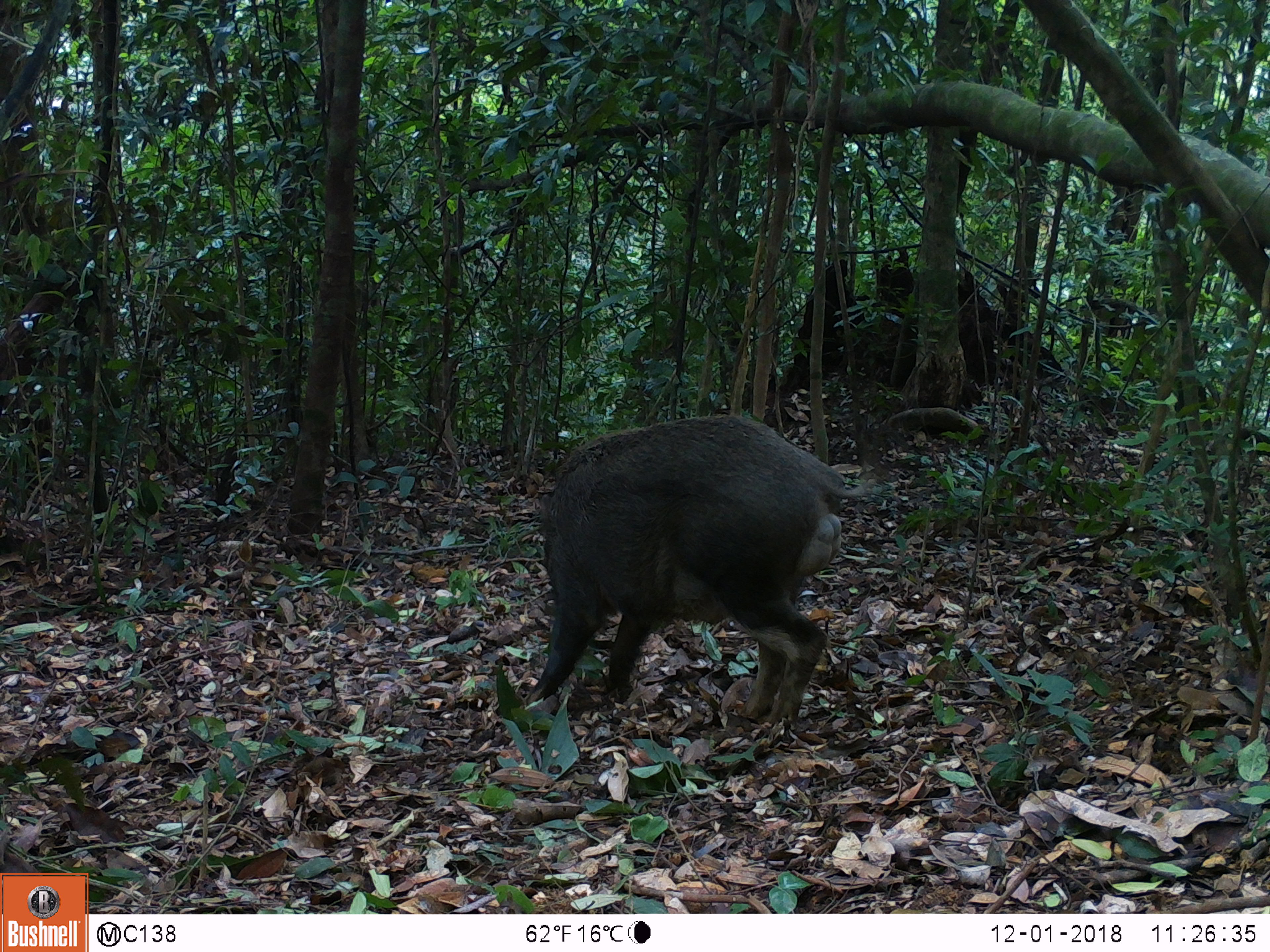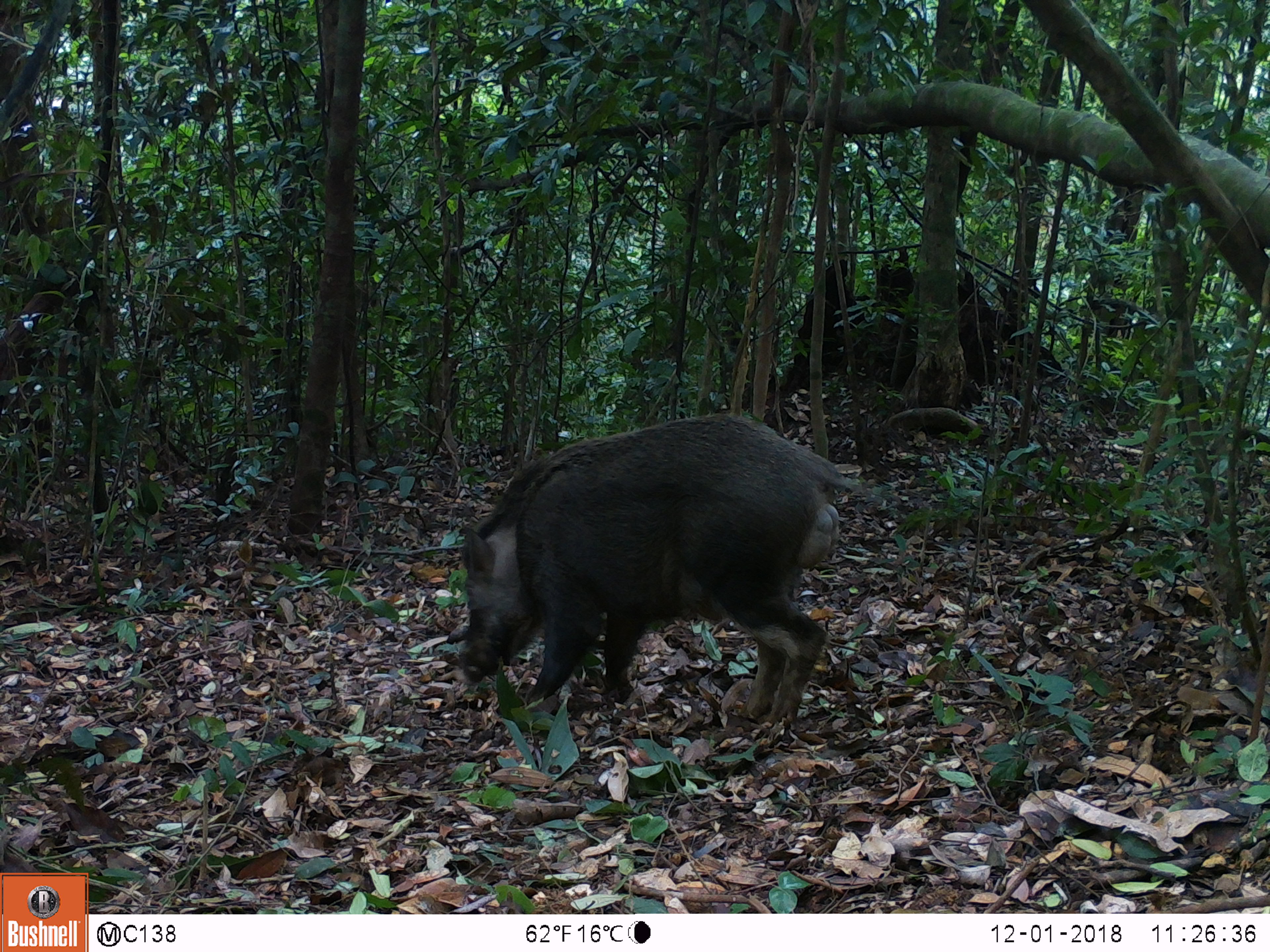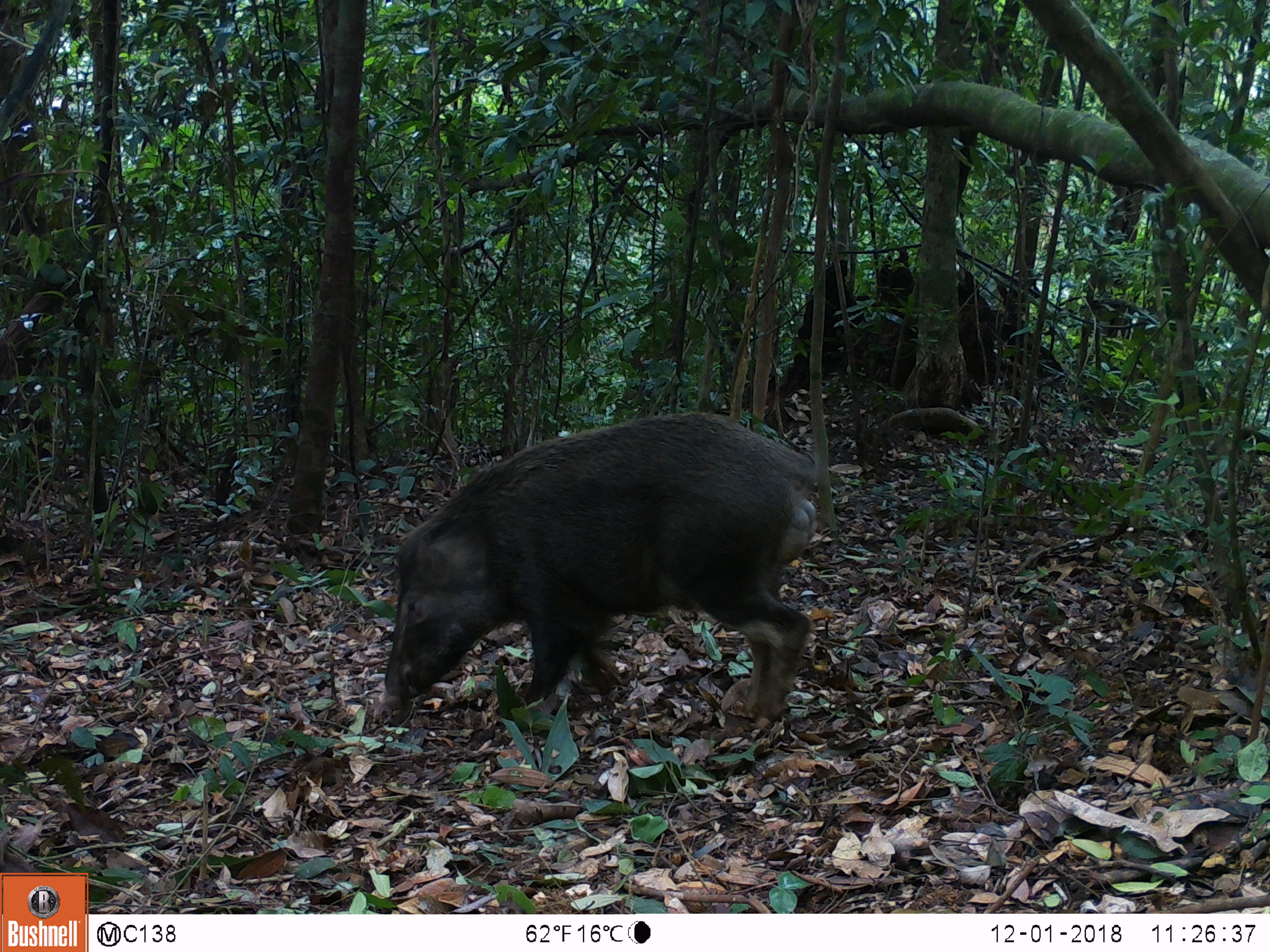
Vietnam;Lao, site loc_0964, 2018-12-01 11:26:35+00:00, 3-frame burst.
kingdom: Animalia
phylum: Chordata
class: Mammalia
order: Artiodactyla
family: Suidae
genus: Sus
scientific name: Sus scrofa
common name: eurasian wild pig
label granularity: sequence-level